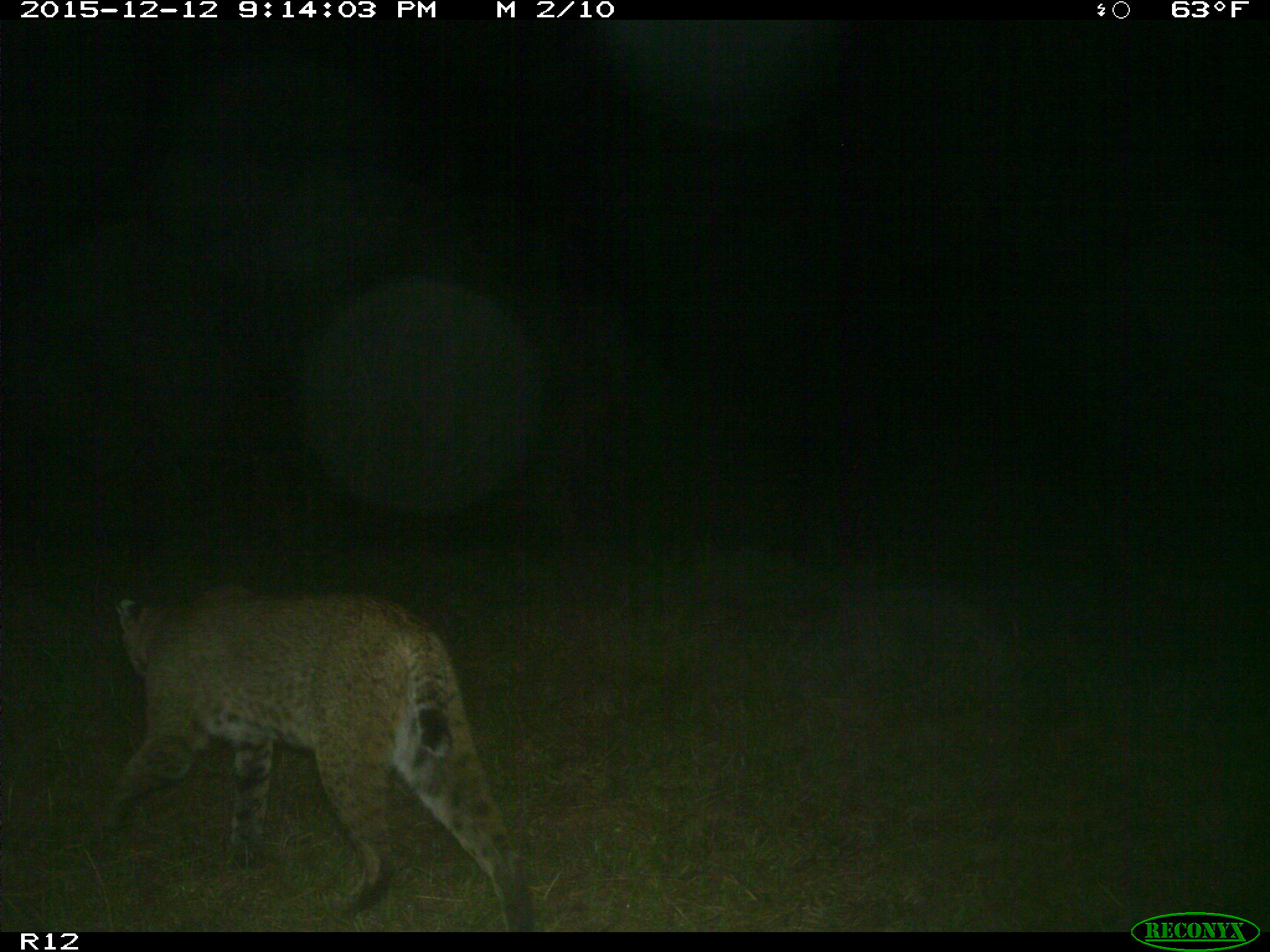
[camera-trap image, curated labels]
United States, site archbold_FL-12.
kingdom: Animalia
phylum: Chordata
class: Mammalia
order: Carnivora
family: Felidae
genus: Lynx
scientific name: Lynx rufus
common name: bobcat